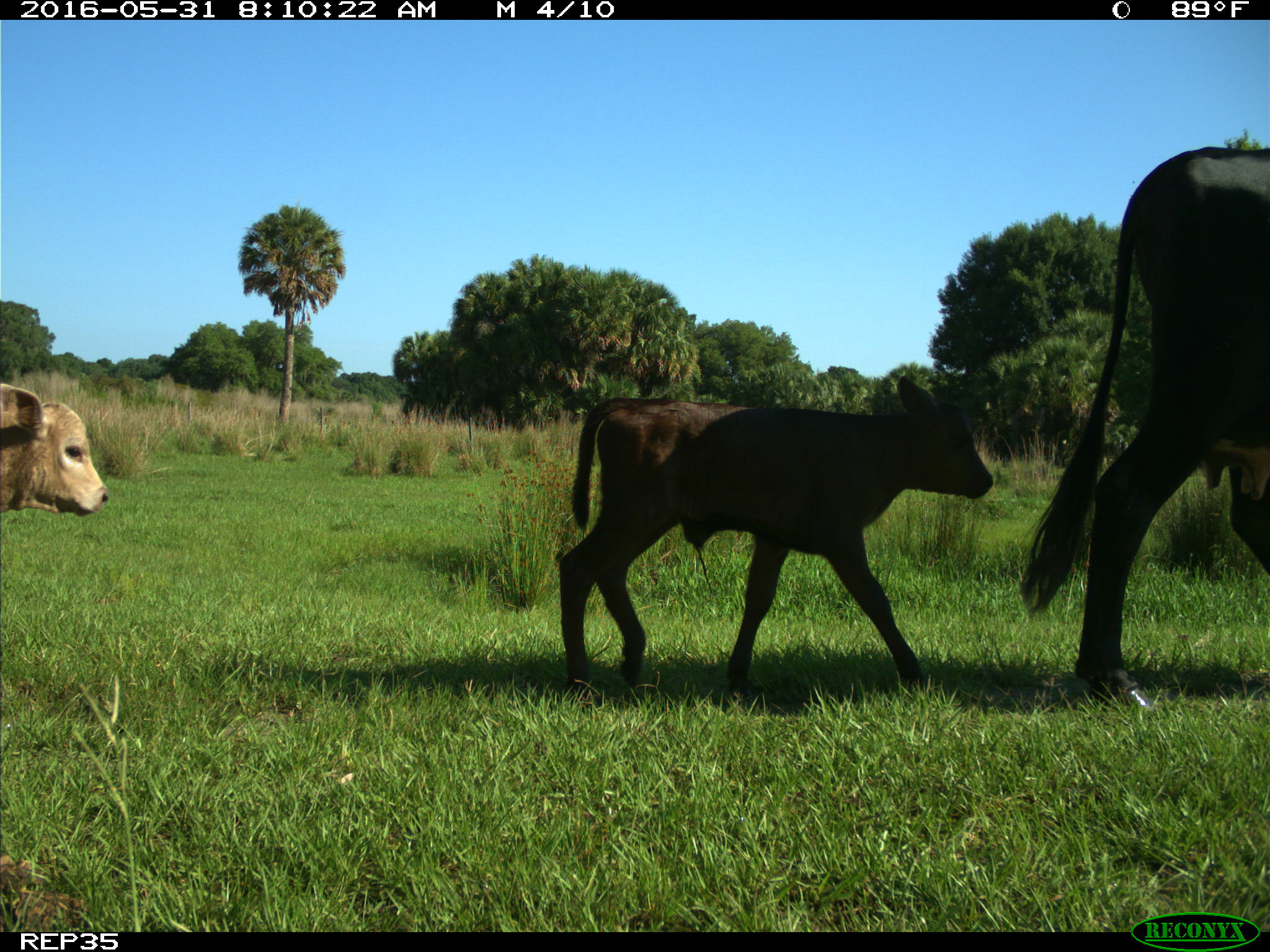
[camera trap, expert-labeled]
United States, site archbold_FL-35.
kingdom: Animalia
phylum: Chordata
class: Mammalia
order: Artiodactyla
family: Bovidae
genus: Bos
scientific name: Bos taurus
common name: domestic cow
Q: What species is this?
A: Bos taurus (domestic cow).